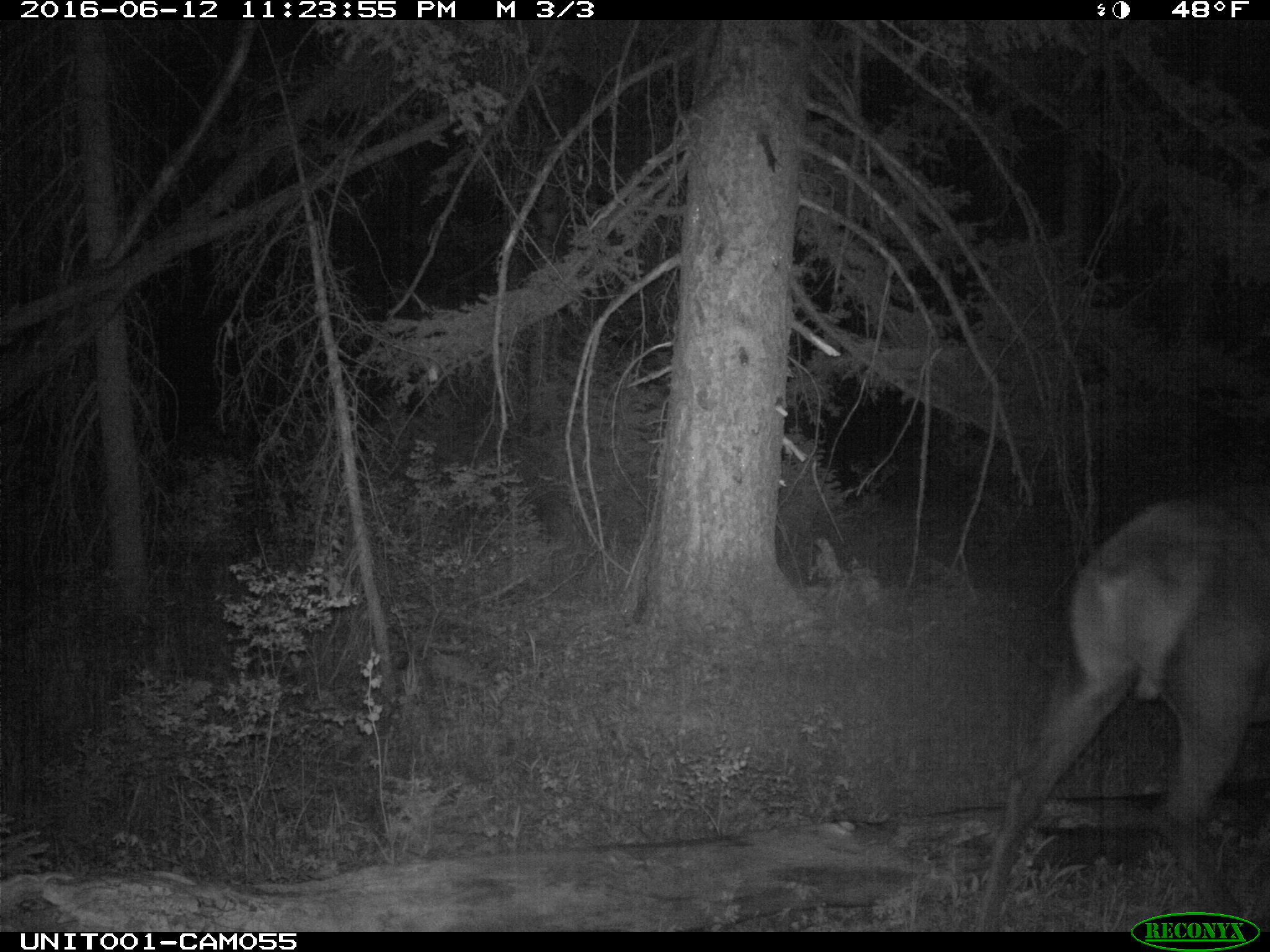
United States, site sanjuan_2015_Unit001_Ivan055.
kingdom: Animalia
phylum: Chordata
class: Mammalia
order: Artiodactyla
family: Cervidae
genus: Cervus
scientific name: Cervus elaphus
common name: red deer